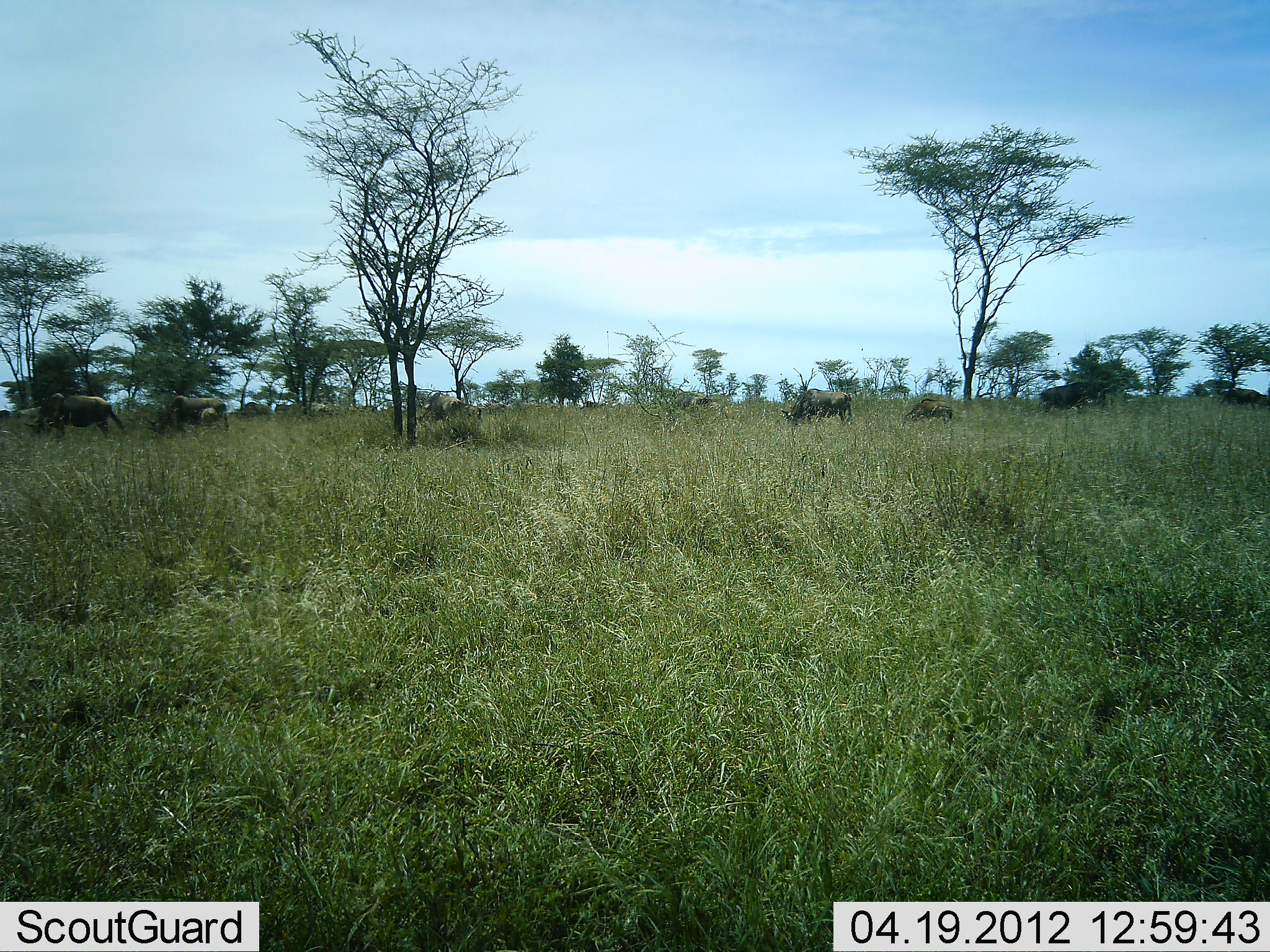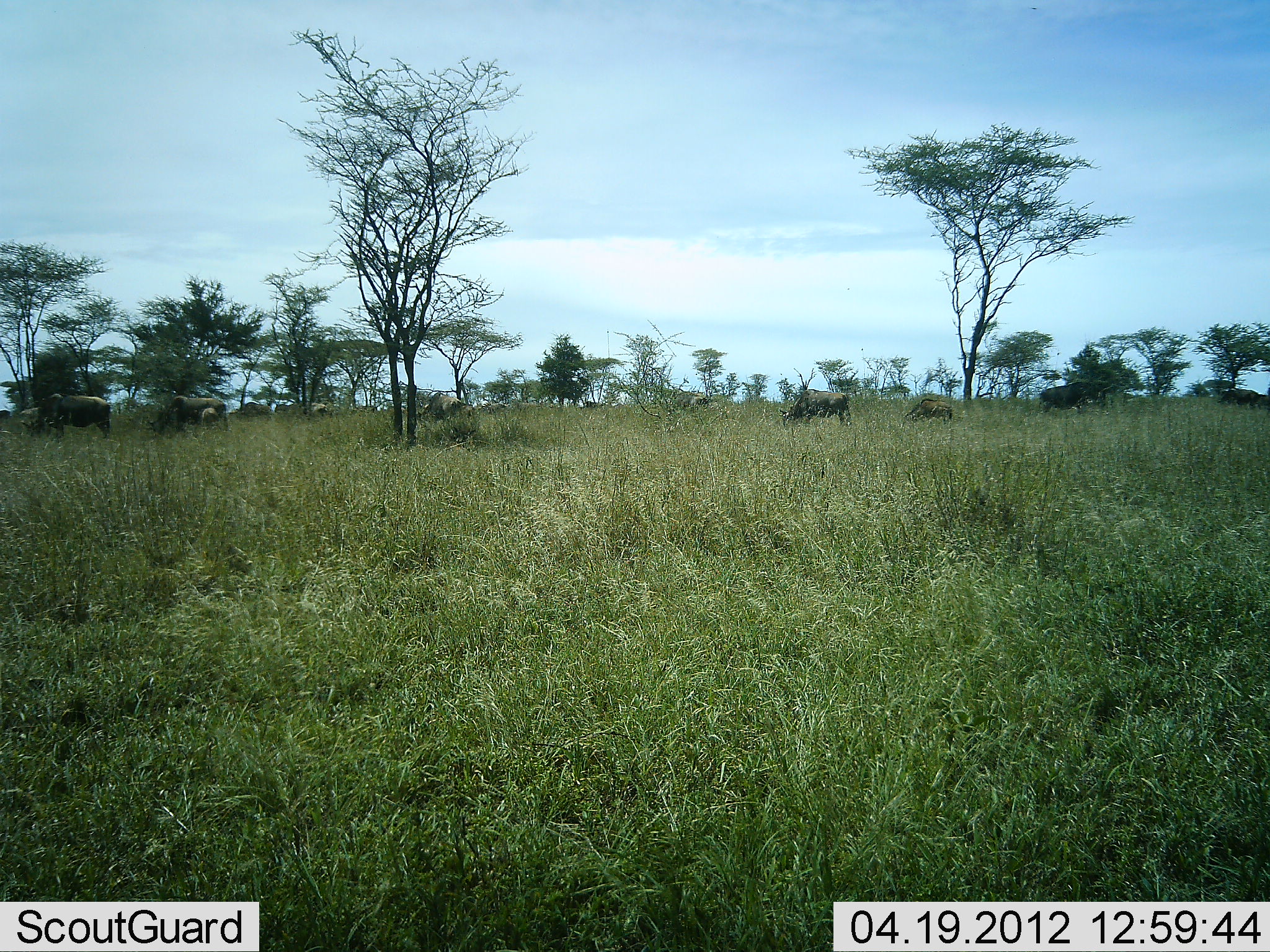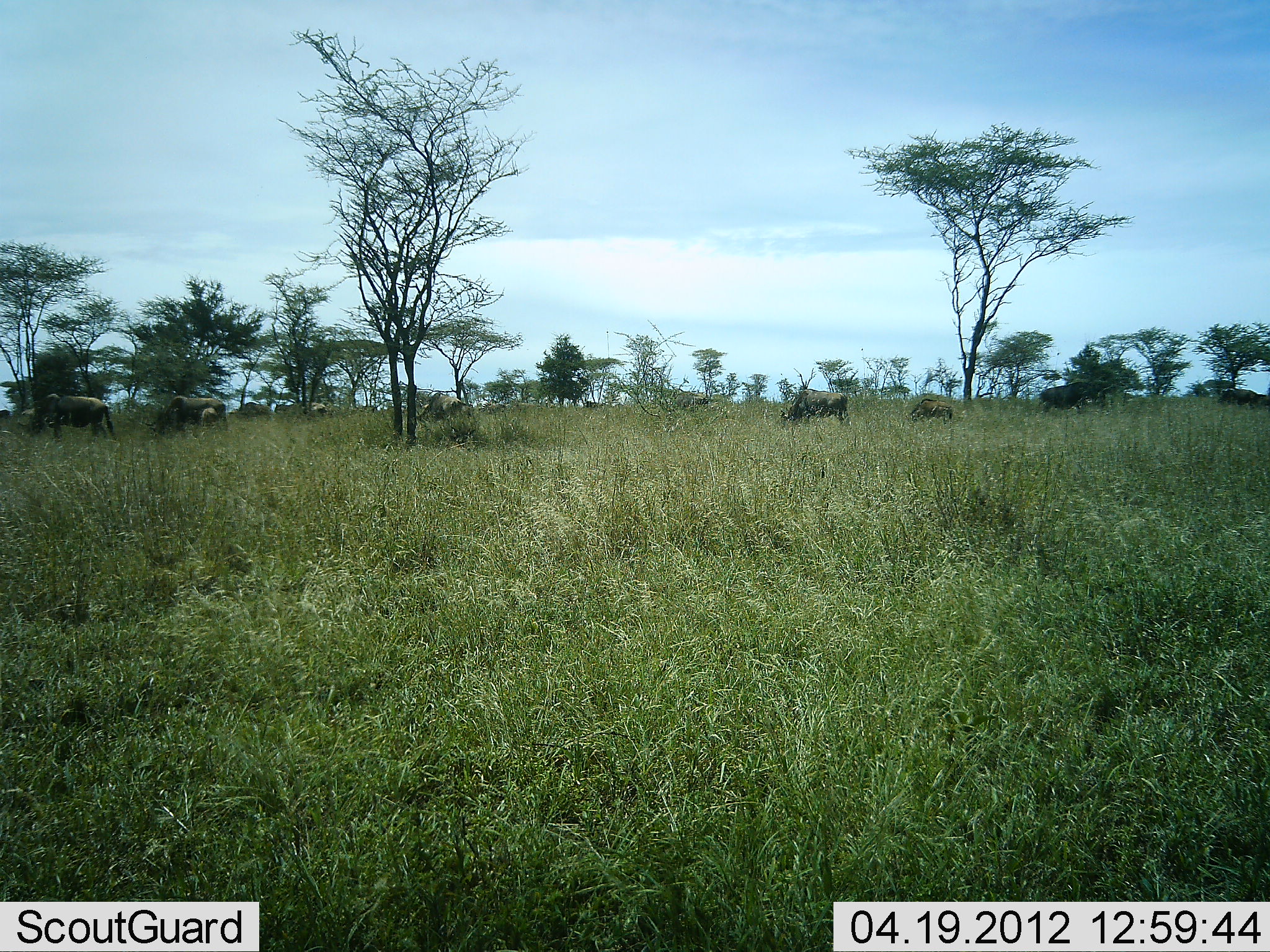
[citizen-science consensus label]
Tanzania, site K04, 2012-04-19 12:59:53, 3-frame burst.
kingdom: Animalia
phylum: Chordata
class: Mammalia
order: Artiodactyla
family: Bovidae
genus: Connochaetes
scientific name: Connochaetes taurinus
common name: blue wildebeest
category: wildebeest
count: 8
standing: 33%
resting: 0%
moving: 11%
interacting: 0%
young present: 28%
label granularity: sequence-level